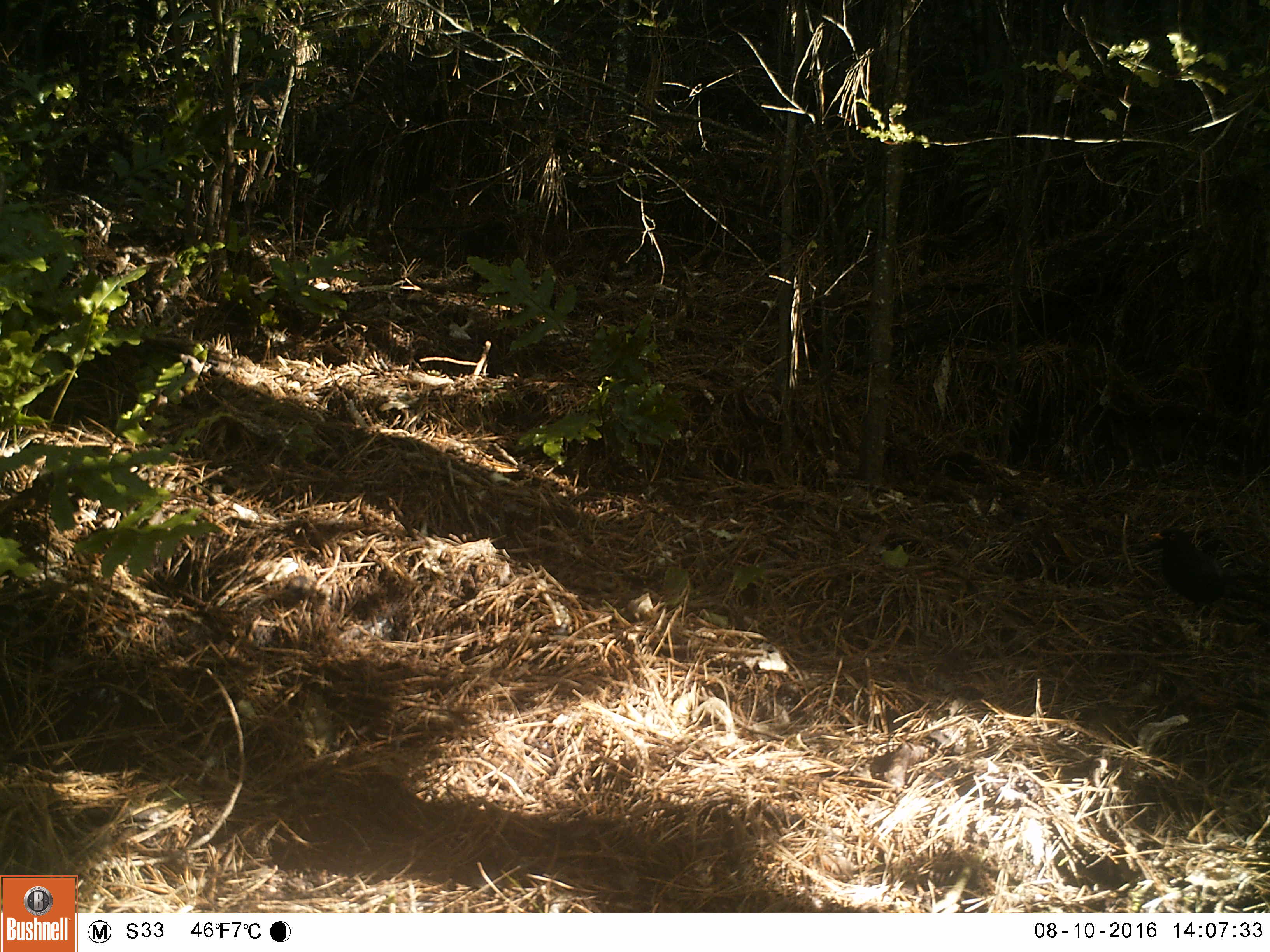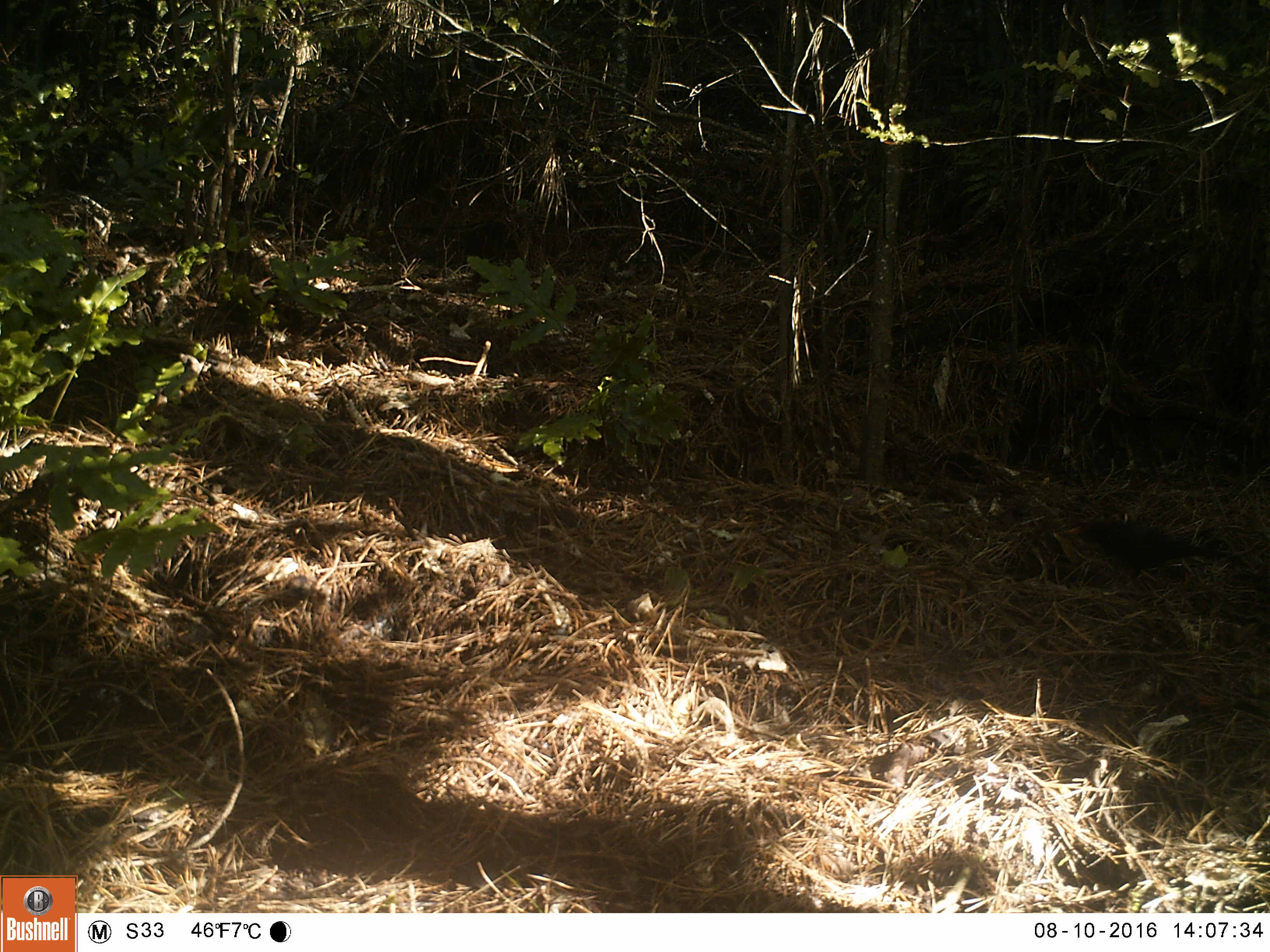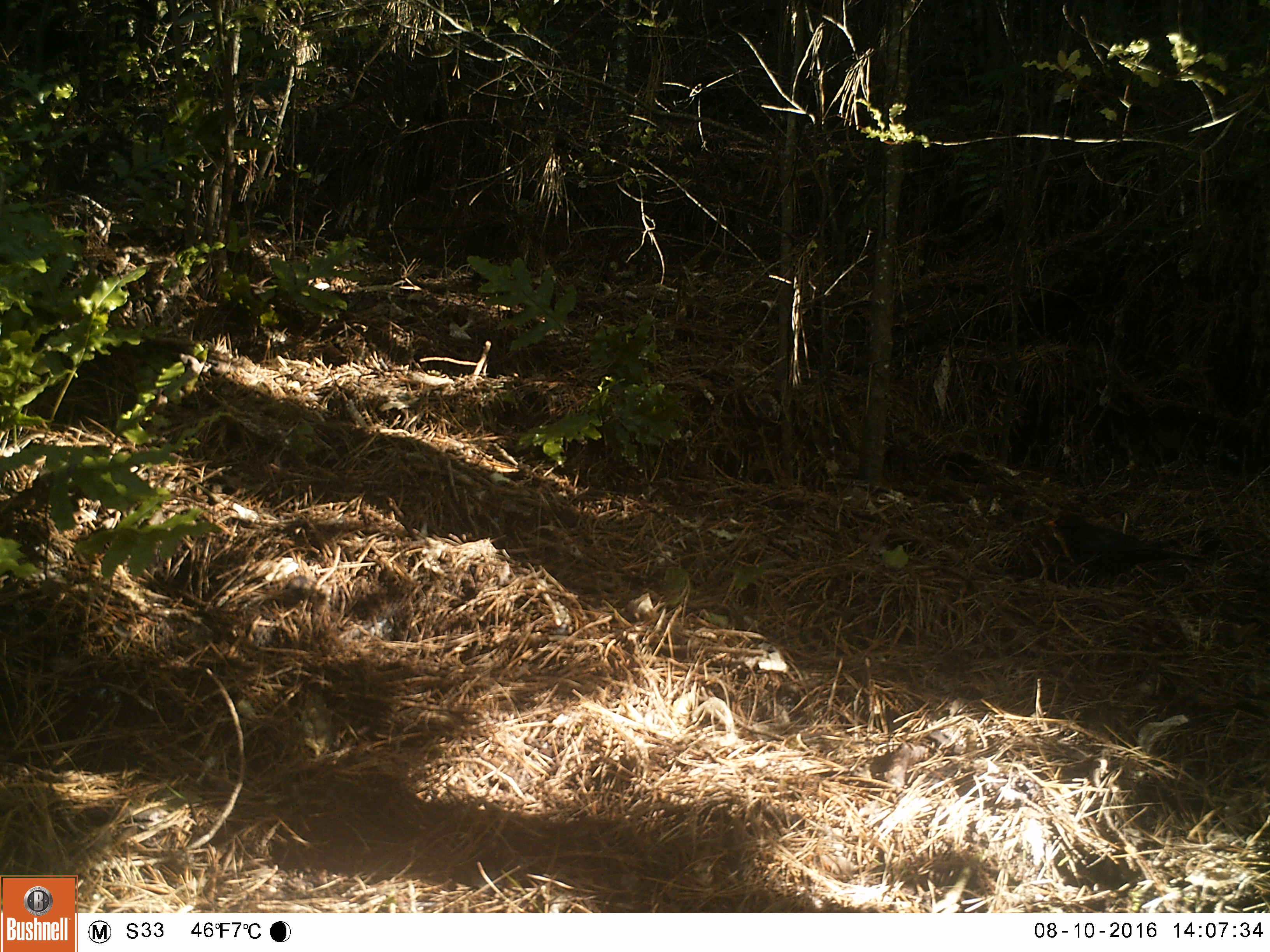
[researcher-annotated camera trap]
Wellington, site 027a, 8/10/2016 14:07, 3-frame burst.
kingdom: Animalia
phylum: Chordata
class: Aves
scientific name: Aves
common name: bird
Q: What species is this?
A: Bird (Aves).